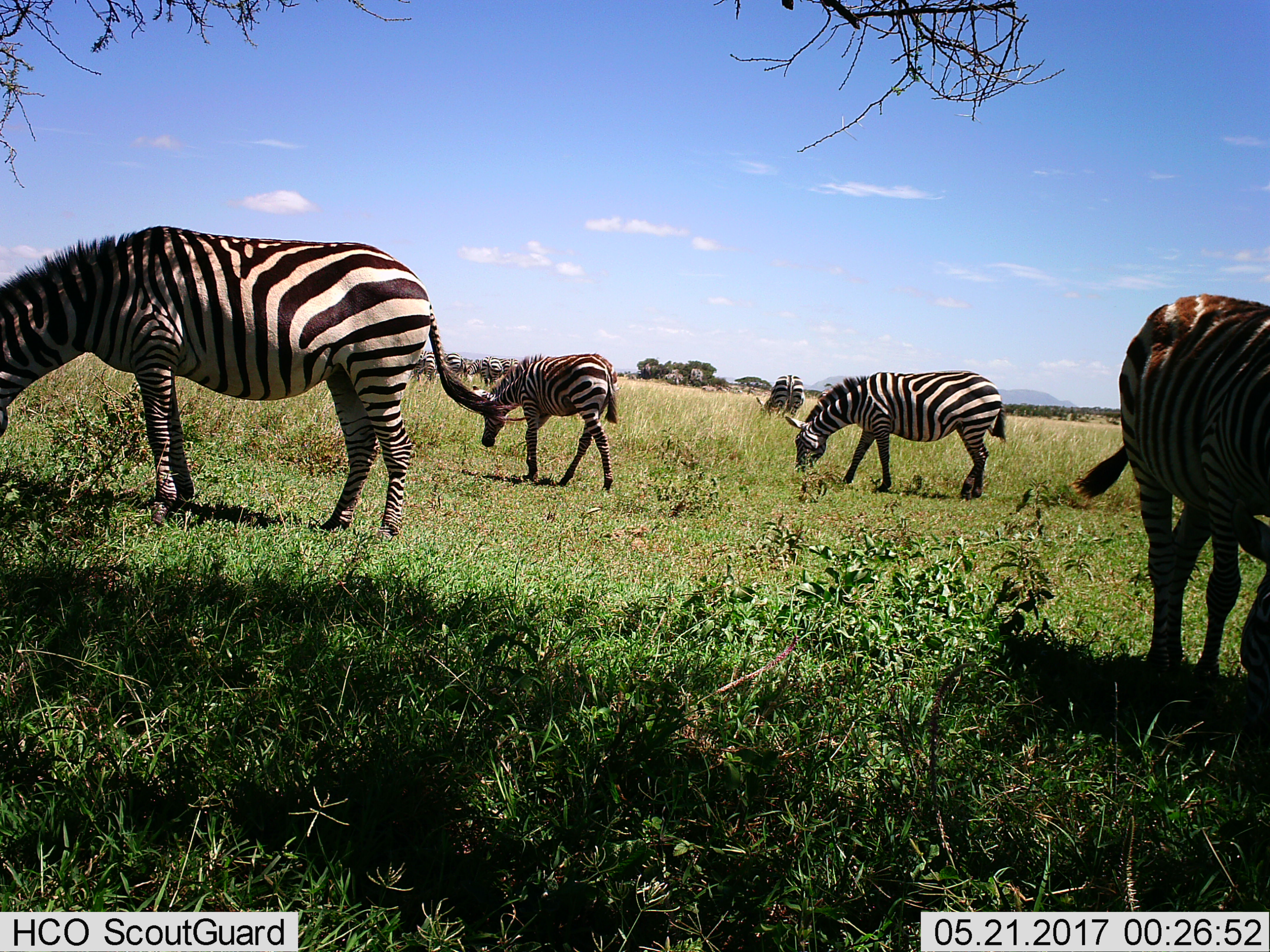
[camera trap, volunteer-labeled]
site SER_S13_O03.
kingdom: Animalia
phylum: Chordata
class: Mammalia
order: Perissodactyla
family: Equidae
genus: Equus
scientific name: Equus quagga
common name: plains zebra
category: zebraplains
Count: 5.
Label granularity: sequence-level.